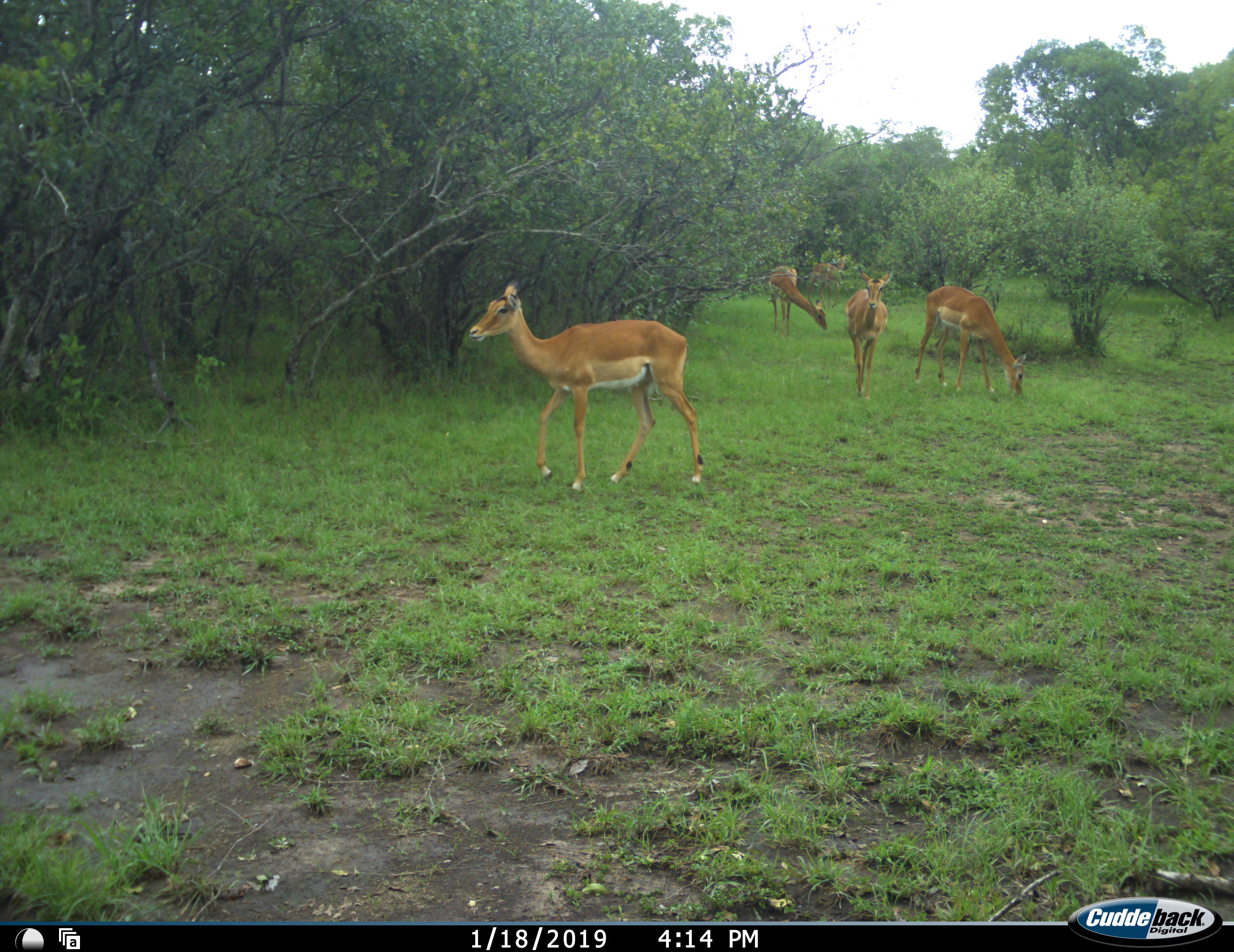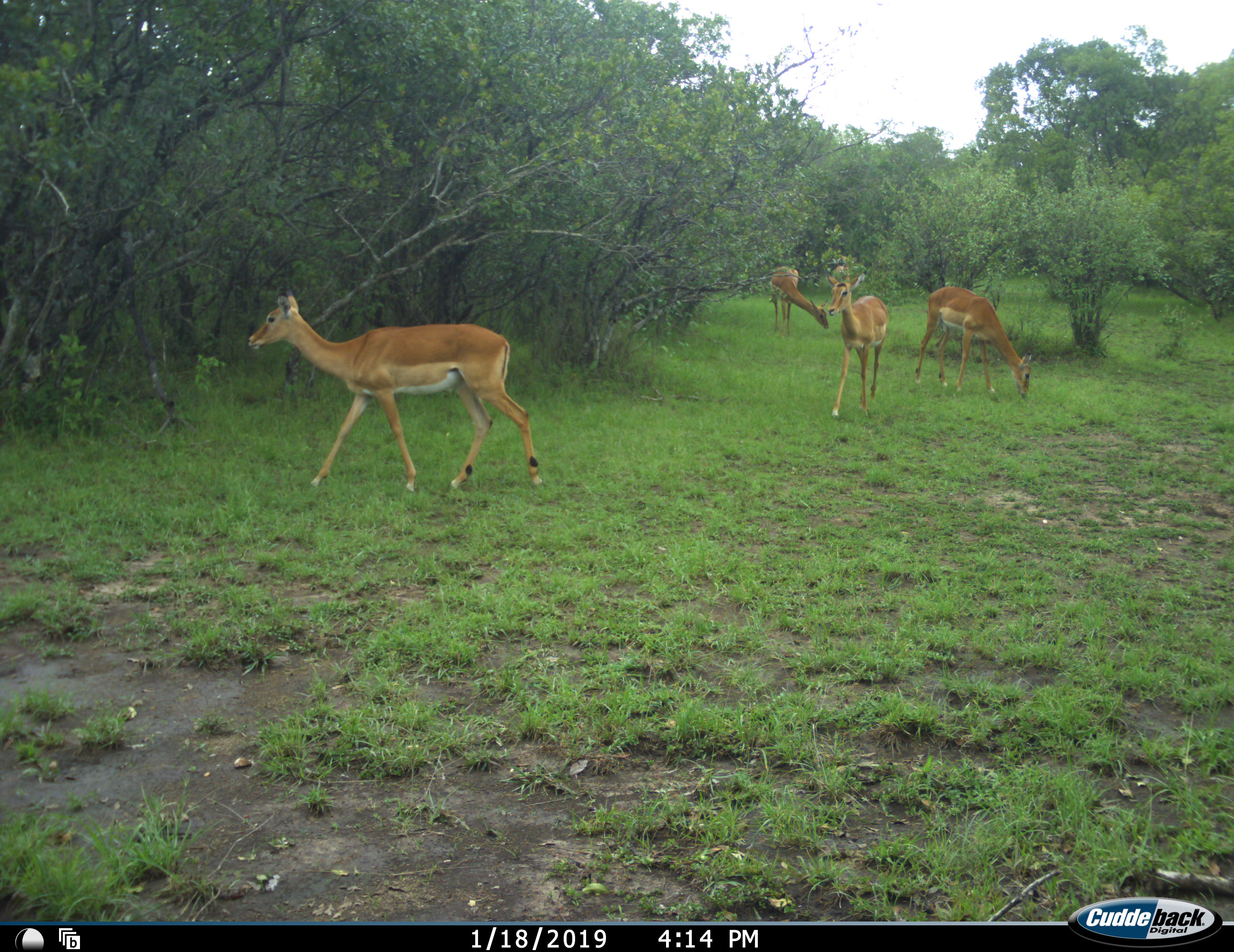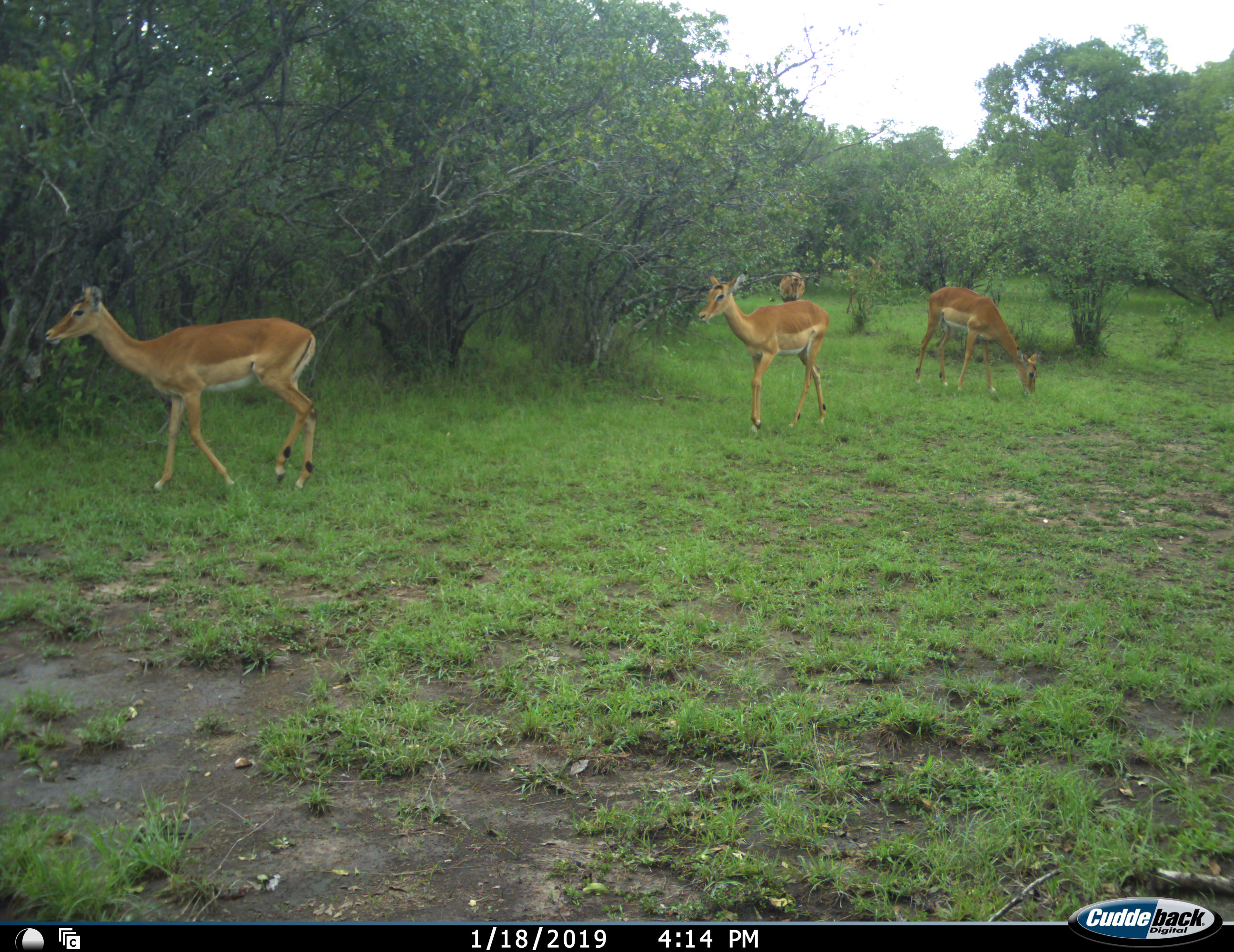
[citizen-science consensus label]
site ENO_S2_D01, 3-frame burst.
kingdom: Animalia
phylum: Chordata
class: Mammalia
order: Artiodactyla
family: Bovidae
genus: Aepyceros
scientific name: Aepyceros melampus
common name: impala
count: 5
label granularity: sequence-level